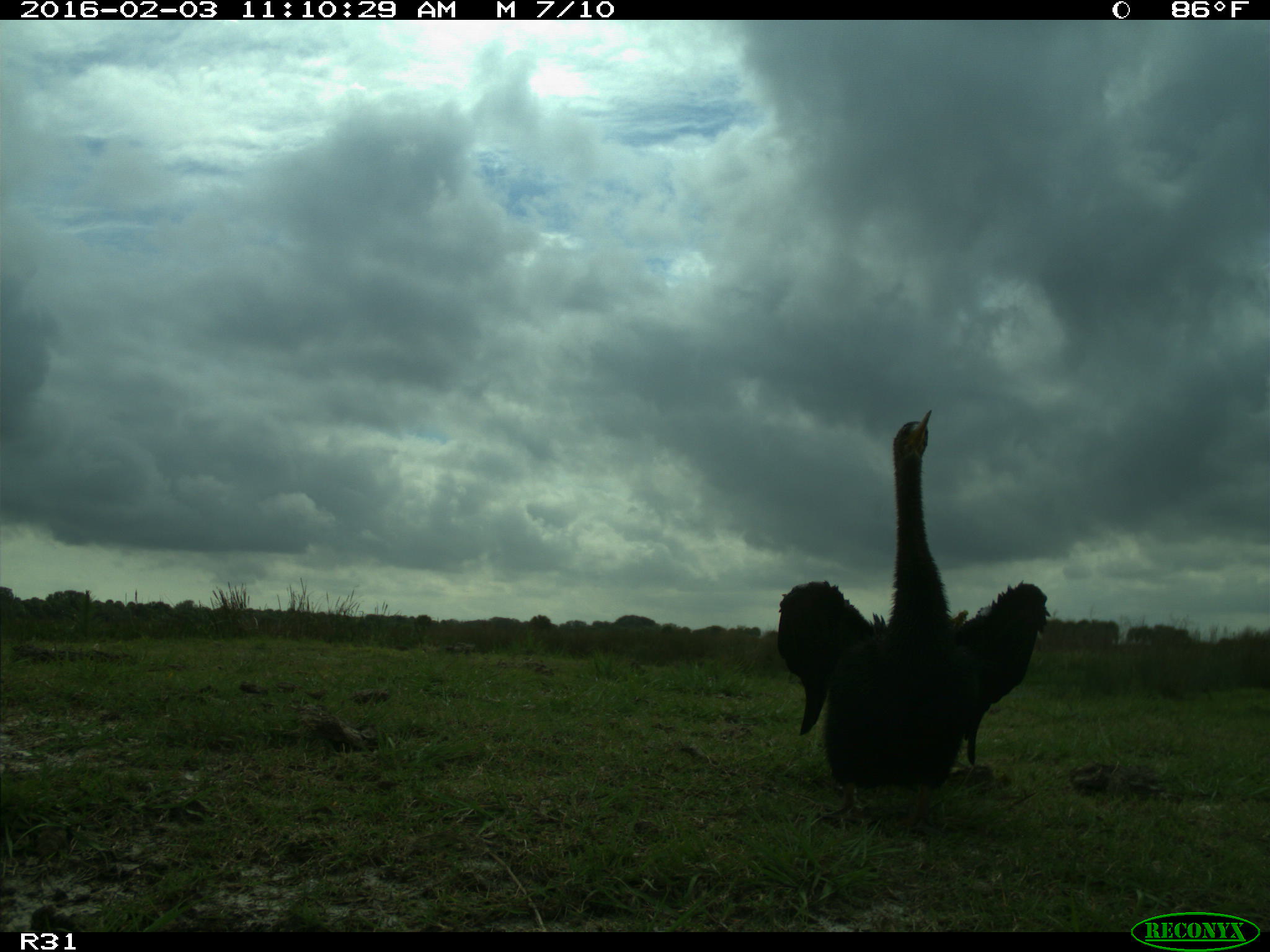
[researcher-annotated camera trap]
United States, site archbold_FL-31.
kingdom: Animalia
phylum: Chordata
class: Aves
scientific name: Aves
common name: birds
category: unidentified bird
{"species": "unidentified bird (birds) (Aves)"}